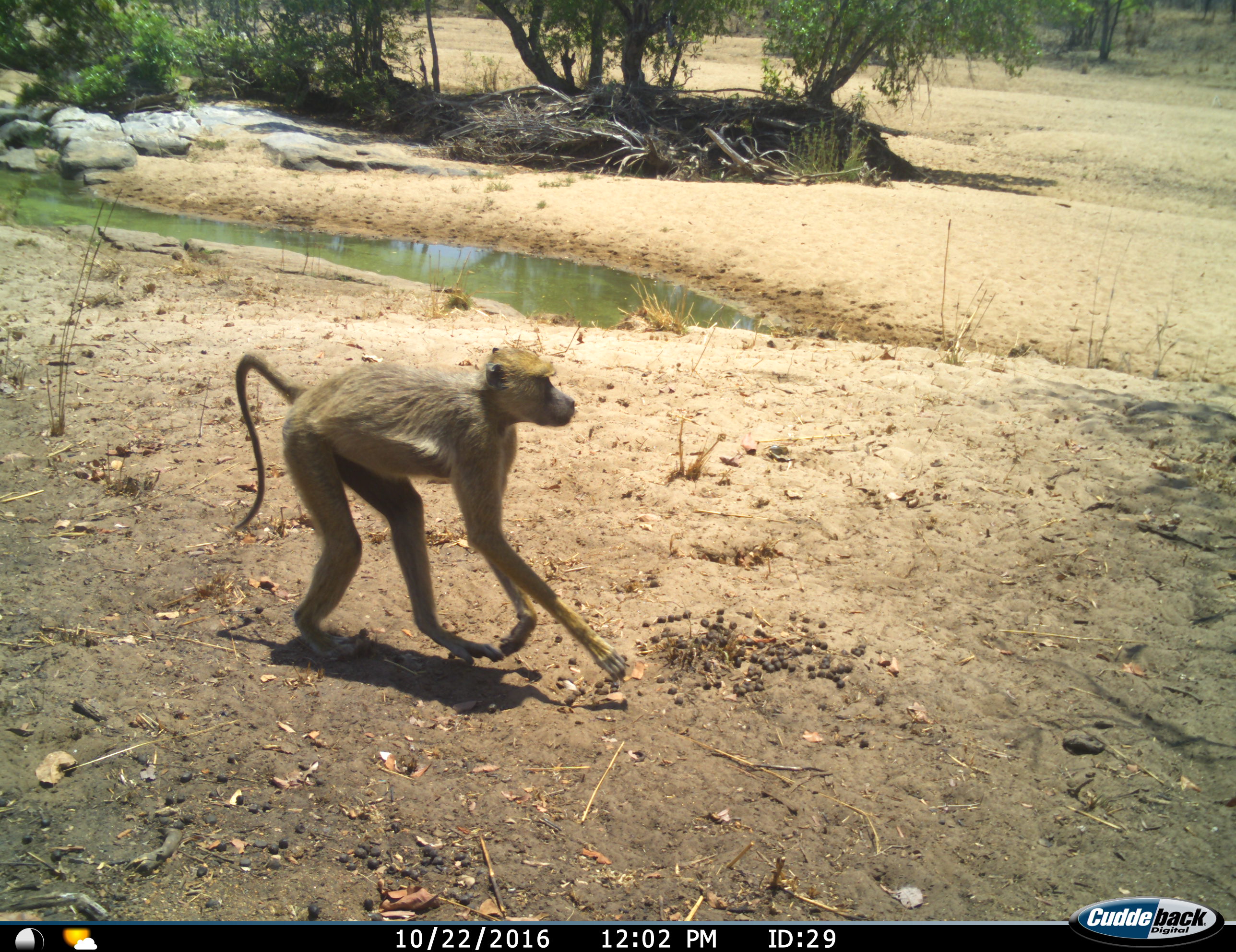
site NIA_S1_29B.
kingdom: Animalia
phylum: Chordata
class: Mammalia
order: Primates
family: Cercopithecidae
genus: Papio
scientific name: Papio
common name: baboon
Baboon (Papio), count 1. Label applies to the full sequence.